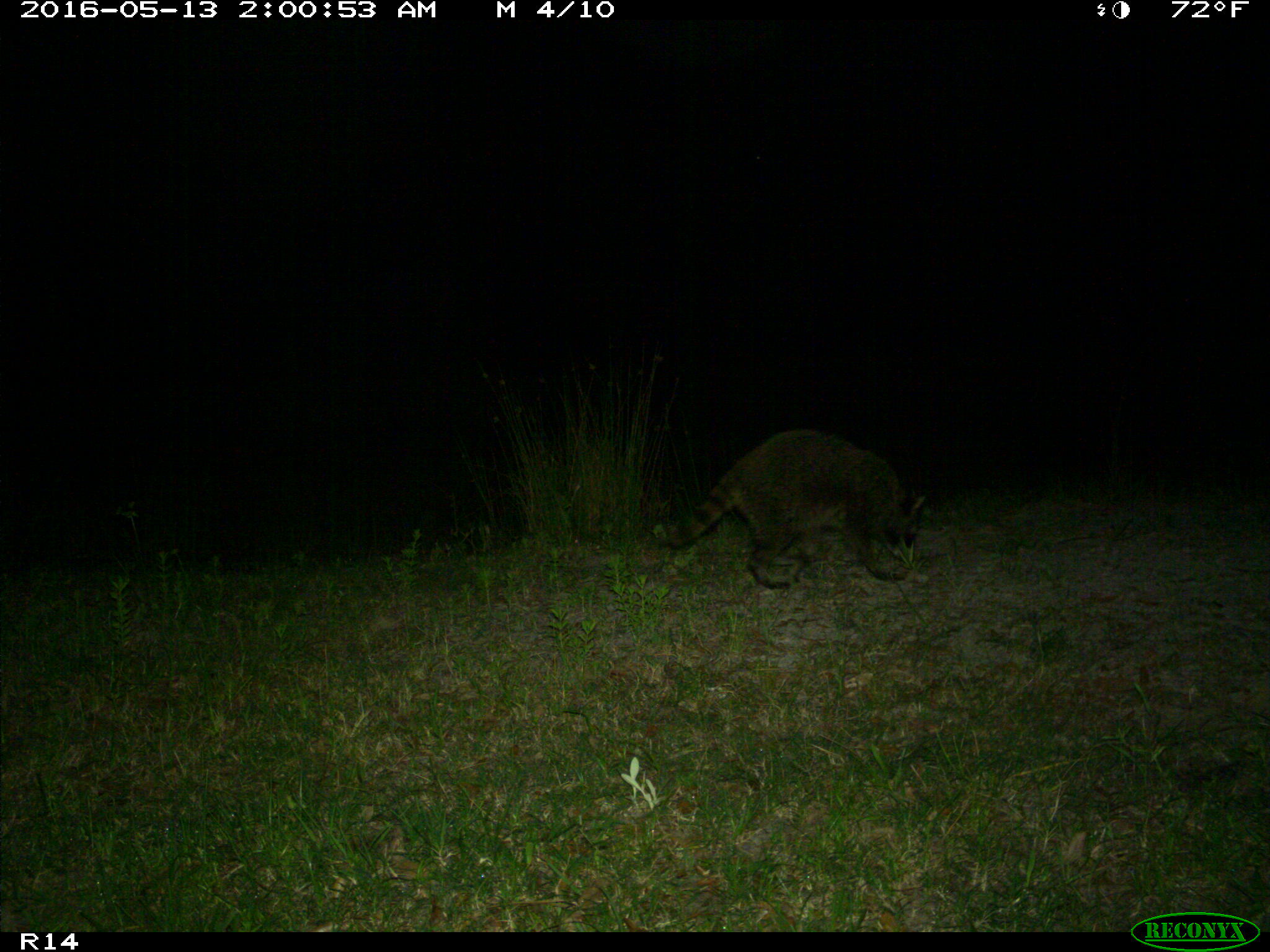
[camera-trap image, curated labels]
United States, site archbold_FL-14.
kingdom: Animalia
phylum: Chordata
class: Mammalia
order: Carnivora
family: Procyonidae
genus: Procyon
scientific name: Procyon lotor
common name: common raccoon